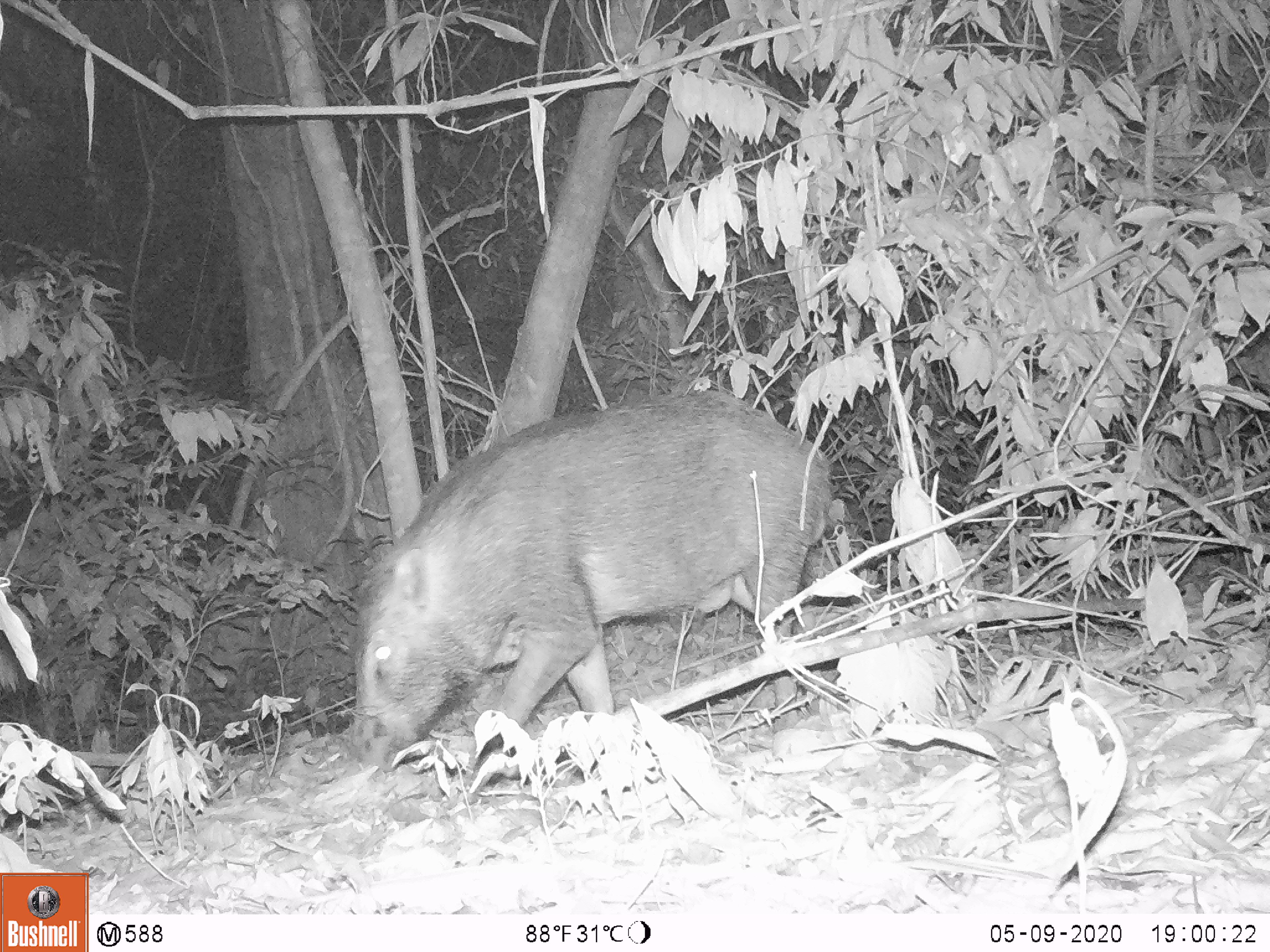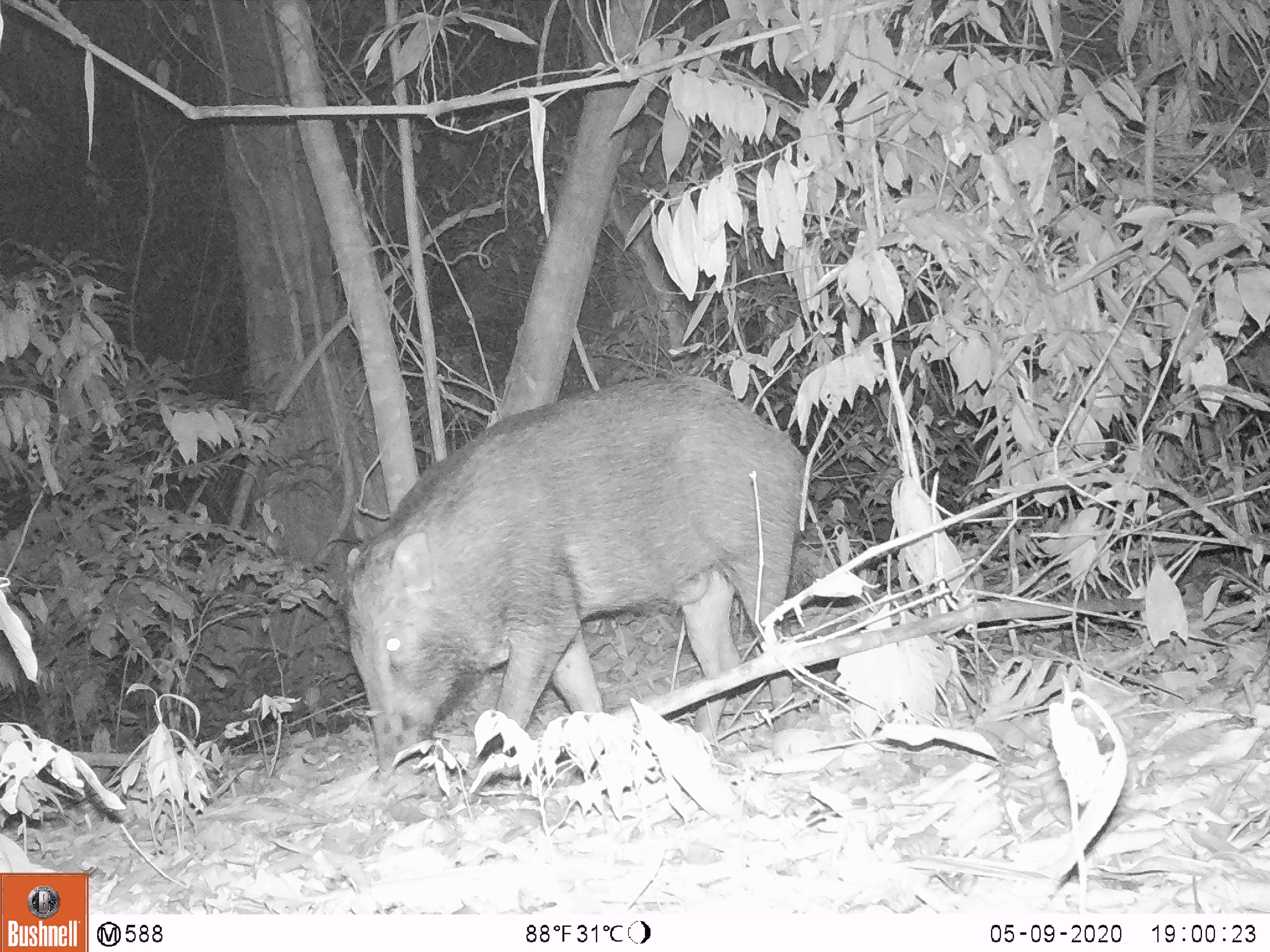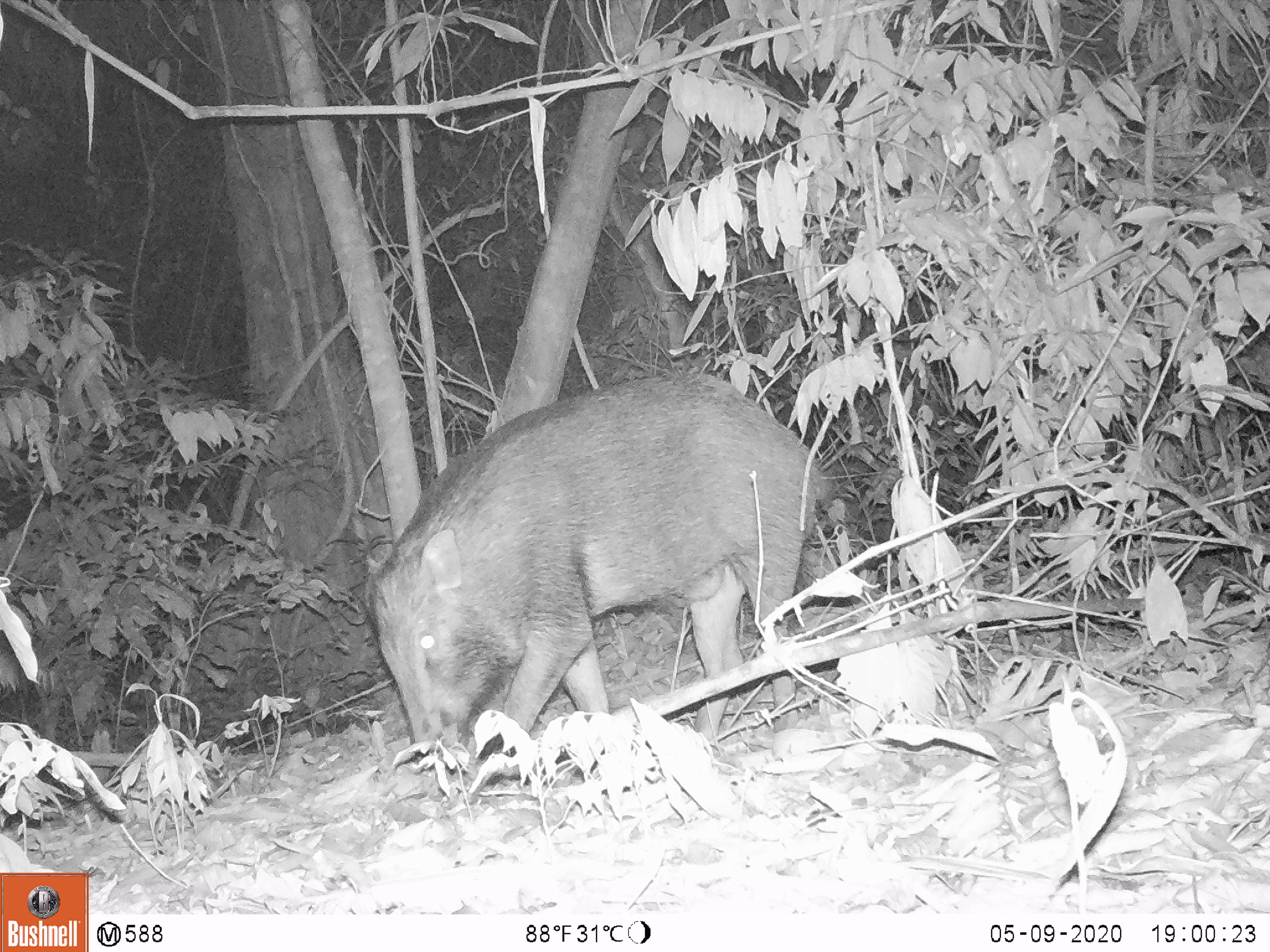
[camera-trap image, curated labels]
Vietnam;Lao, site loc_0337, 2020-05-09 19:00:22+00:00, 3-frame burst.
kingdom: Animalia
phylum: Chordata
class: Mammalia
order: Artiodactyla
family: Suidae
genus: Sus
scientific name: Sus scrofa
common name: eurasian wild pig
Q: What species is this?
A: Eurasian wild pig (Sus scrofa).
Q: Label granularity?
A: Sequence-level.